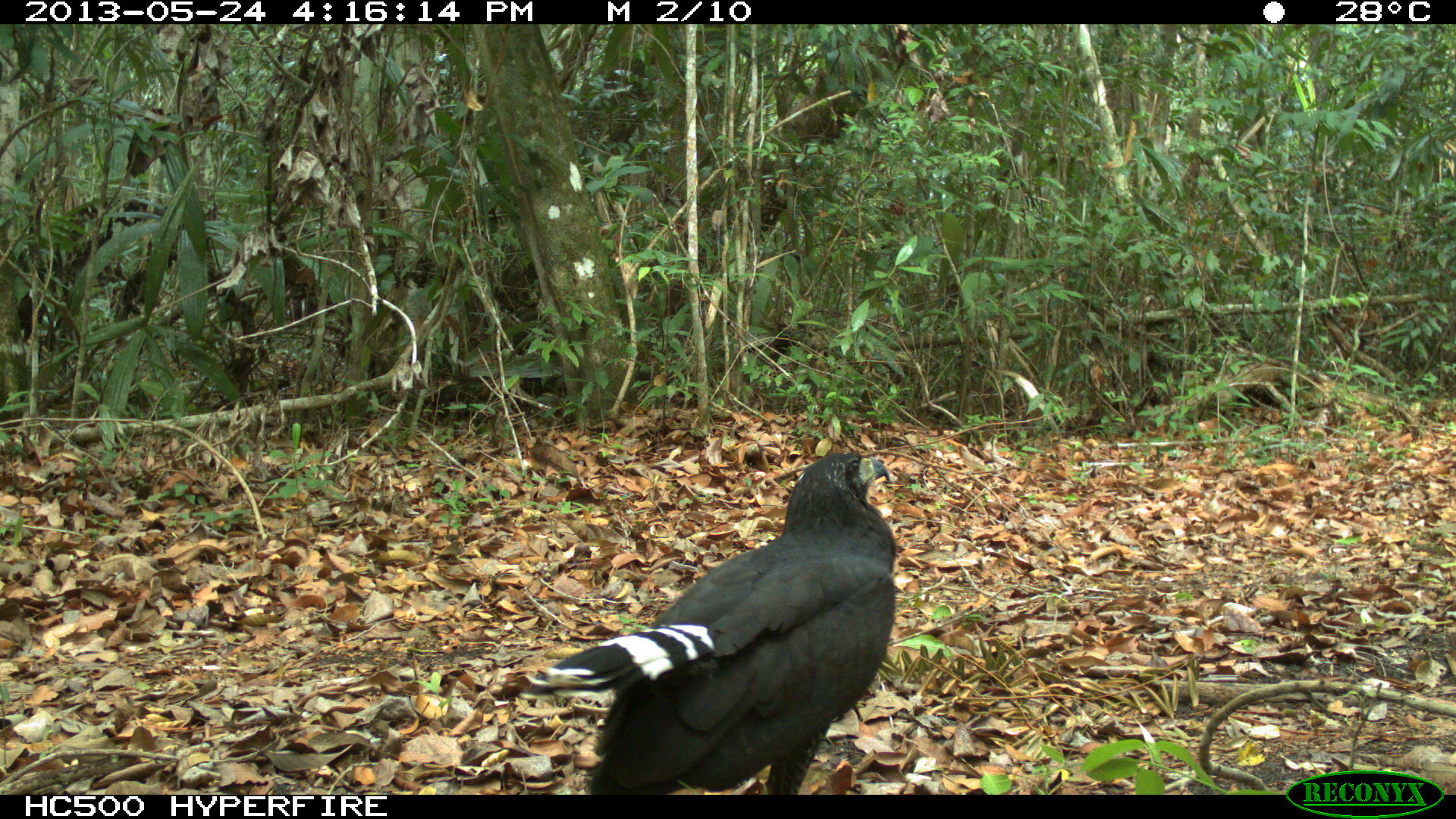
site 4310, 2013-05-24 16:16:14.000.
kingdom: Animalia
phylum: Chordata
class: Aves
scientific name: Aves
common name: birds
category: unknown raptor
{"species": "unknown raptor (birds) (Aves)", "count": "1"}